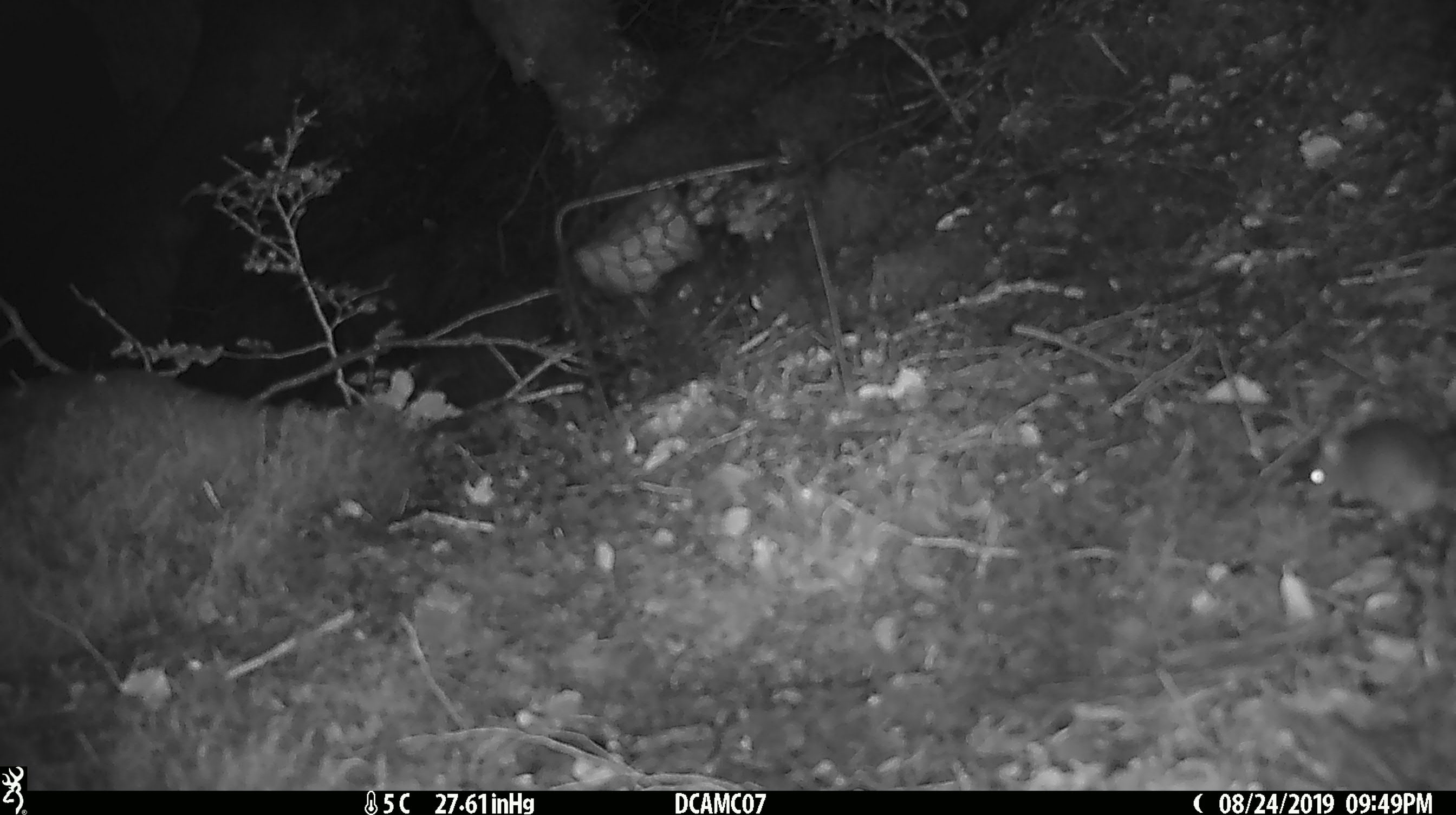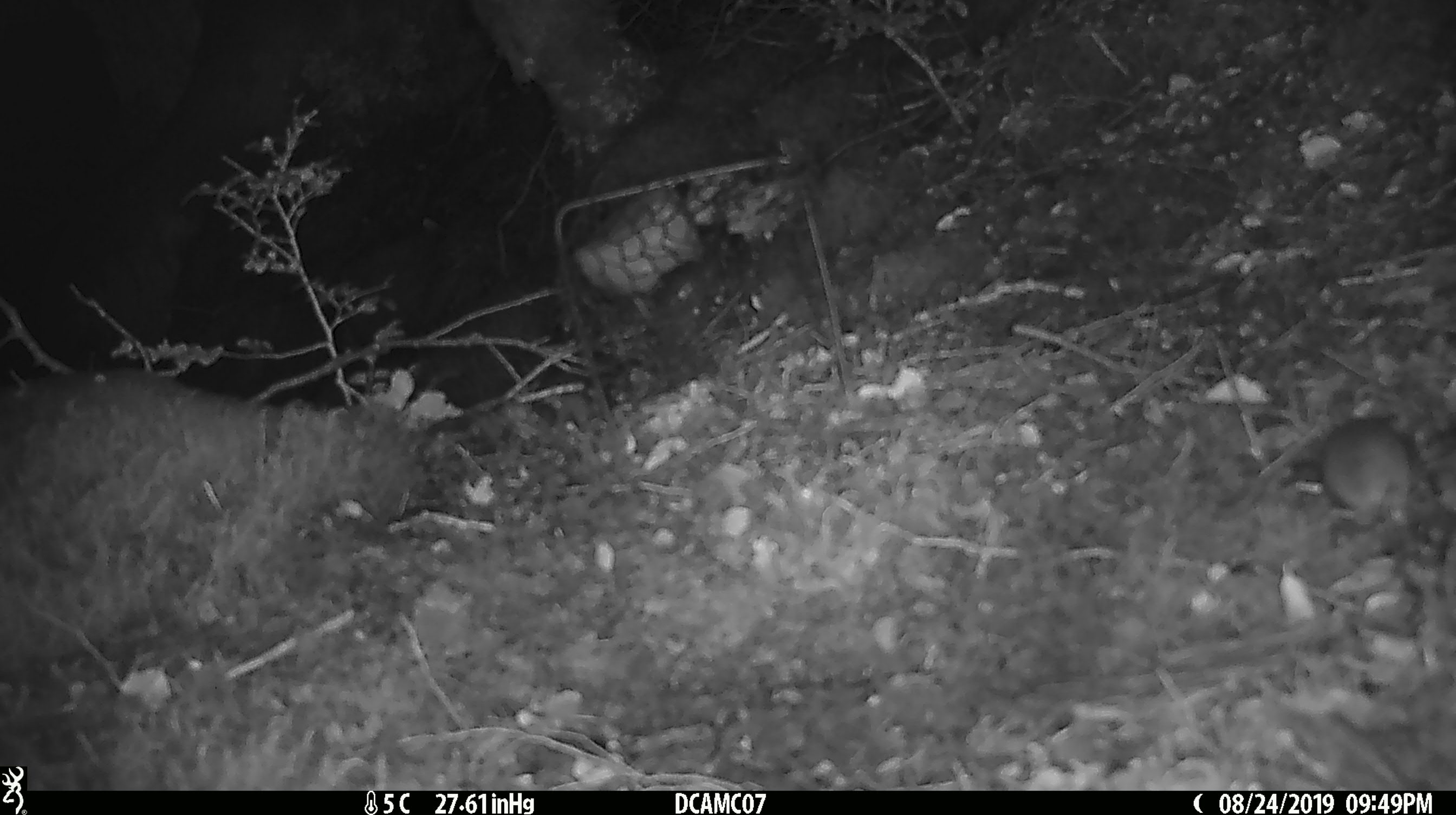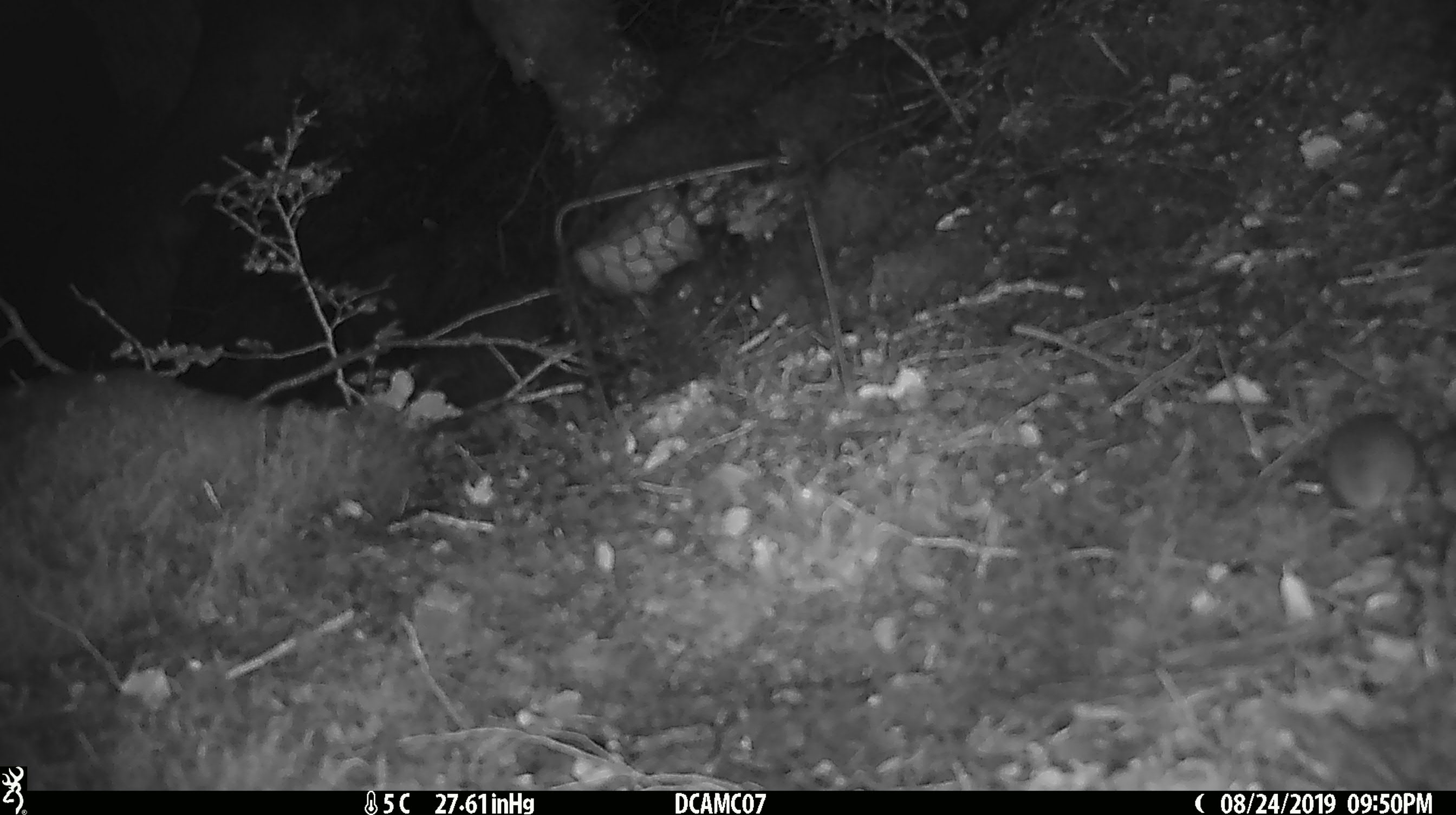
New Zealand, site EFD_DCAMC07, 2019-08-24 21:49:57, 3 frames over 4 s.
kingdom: Animalia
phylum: Chordata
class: Mammalia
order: Rodentia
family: Muridae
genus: Mus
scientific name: Mus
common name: mouse